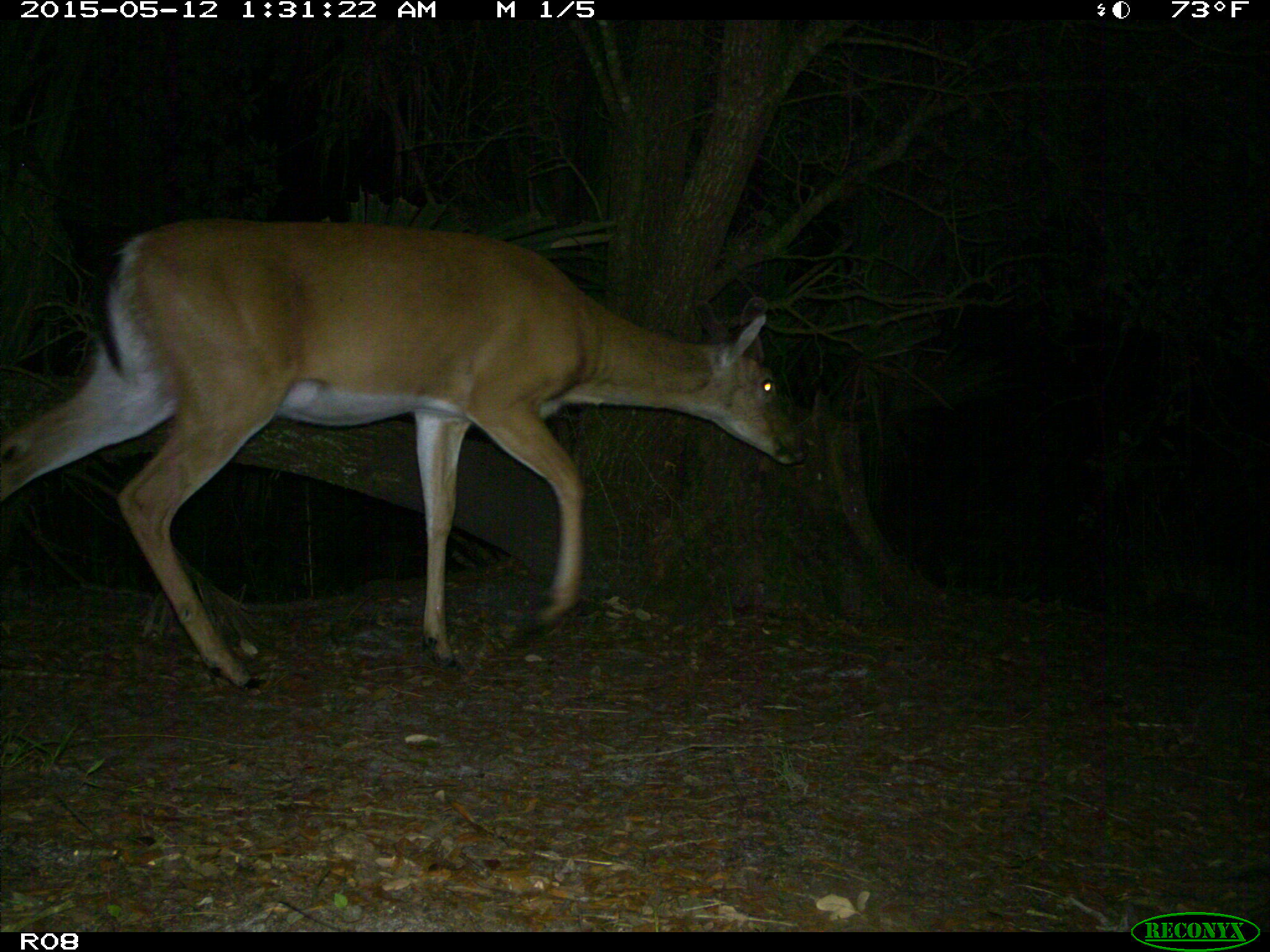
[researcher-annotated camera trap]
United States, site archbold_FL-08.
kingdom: Animalia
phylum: Chordata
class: Mammalia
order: Artiodactyla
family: Cervidae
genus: Odocoileus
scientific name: Odocoileus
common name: deer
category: unidentified deer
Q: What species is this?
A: Unidentified deer (deer) (Odocoileus).